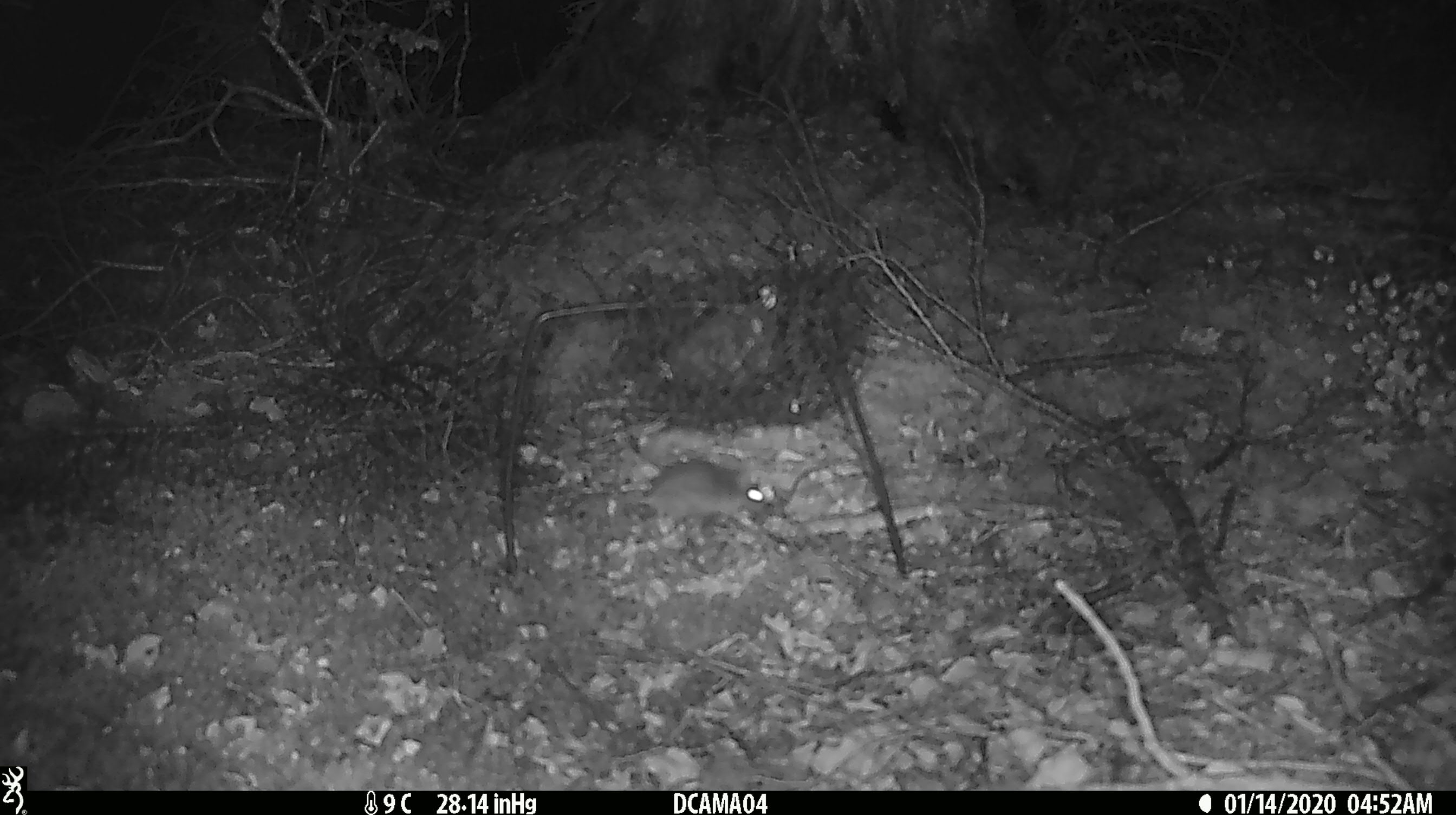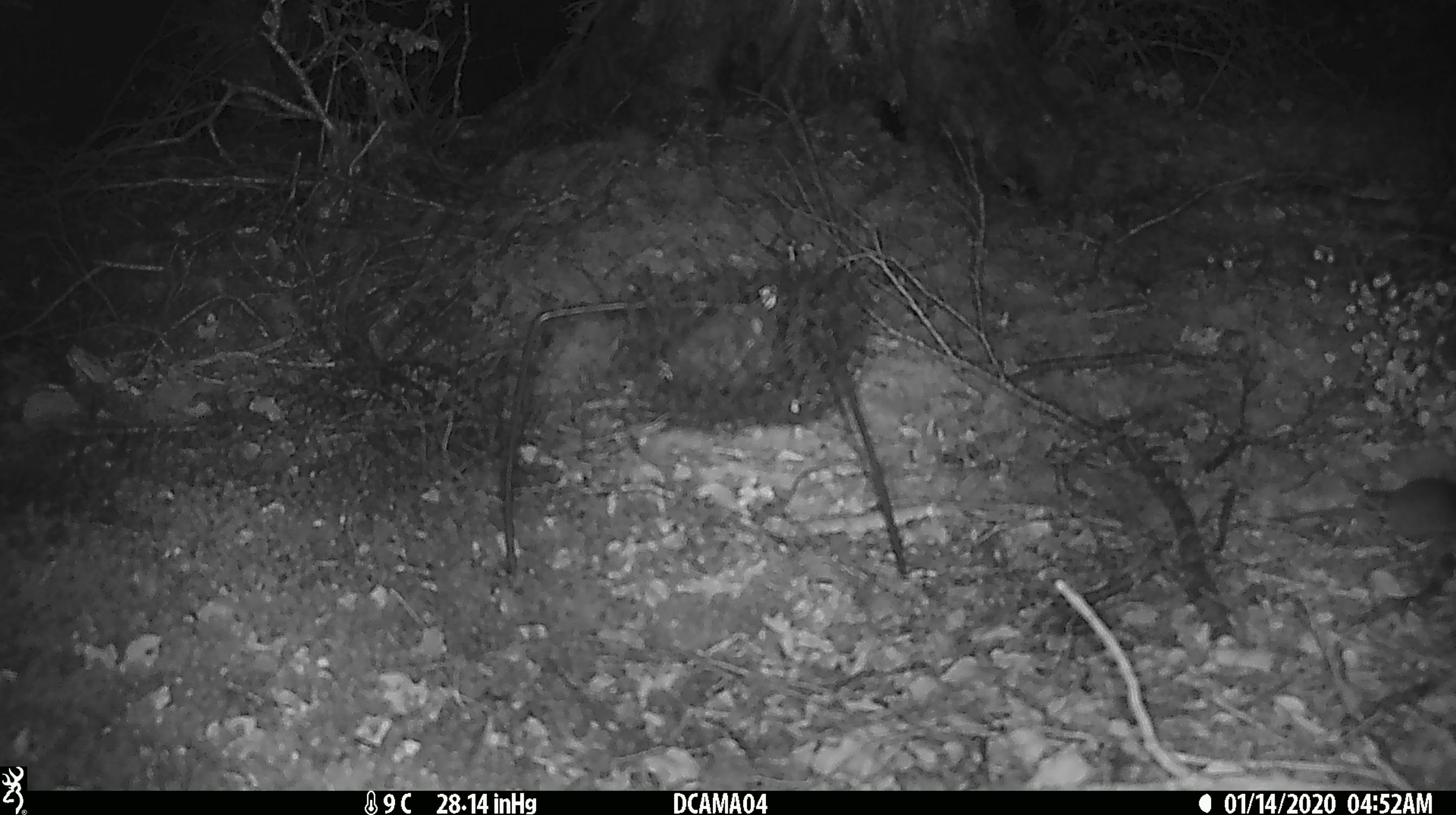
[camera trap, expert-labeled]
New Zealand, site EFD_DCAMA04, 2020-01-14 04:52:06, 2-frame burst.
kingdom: Animalia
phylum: Chordata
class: Mammalia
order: Rodentia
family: Muridae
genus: Mus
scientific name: Mus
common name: mouse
Mouse (Mus).